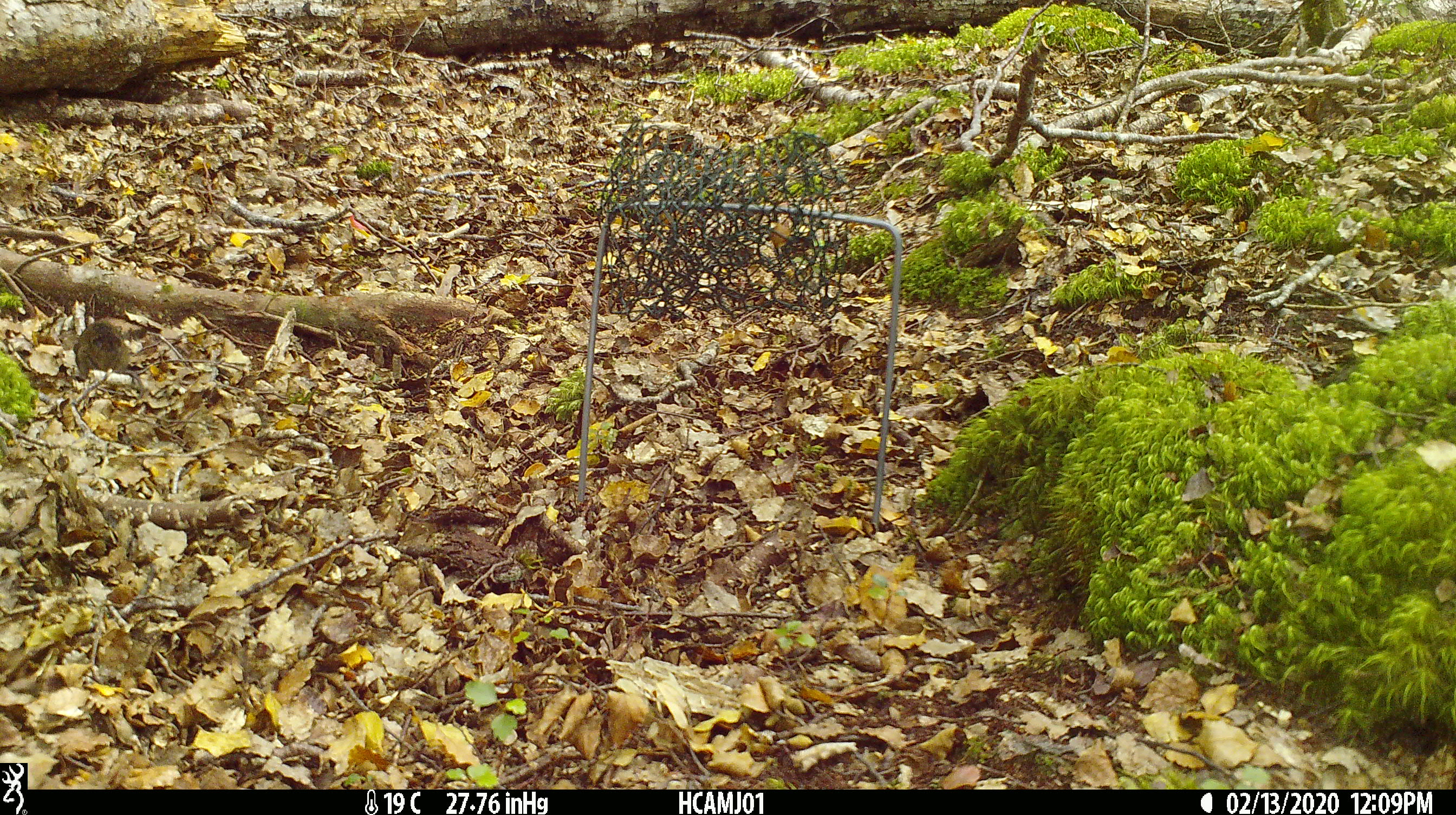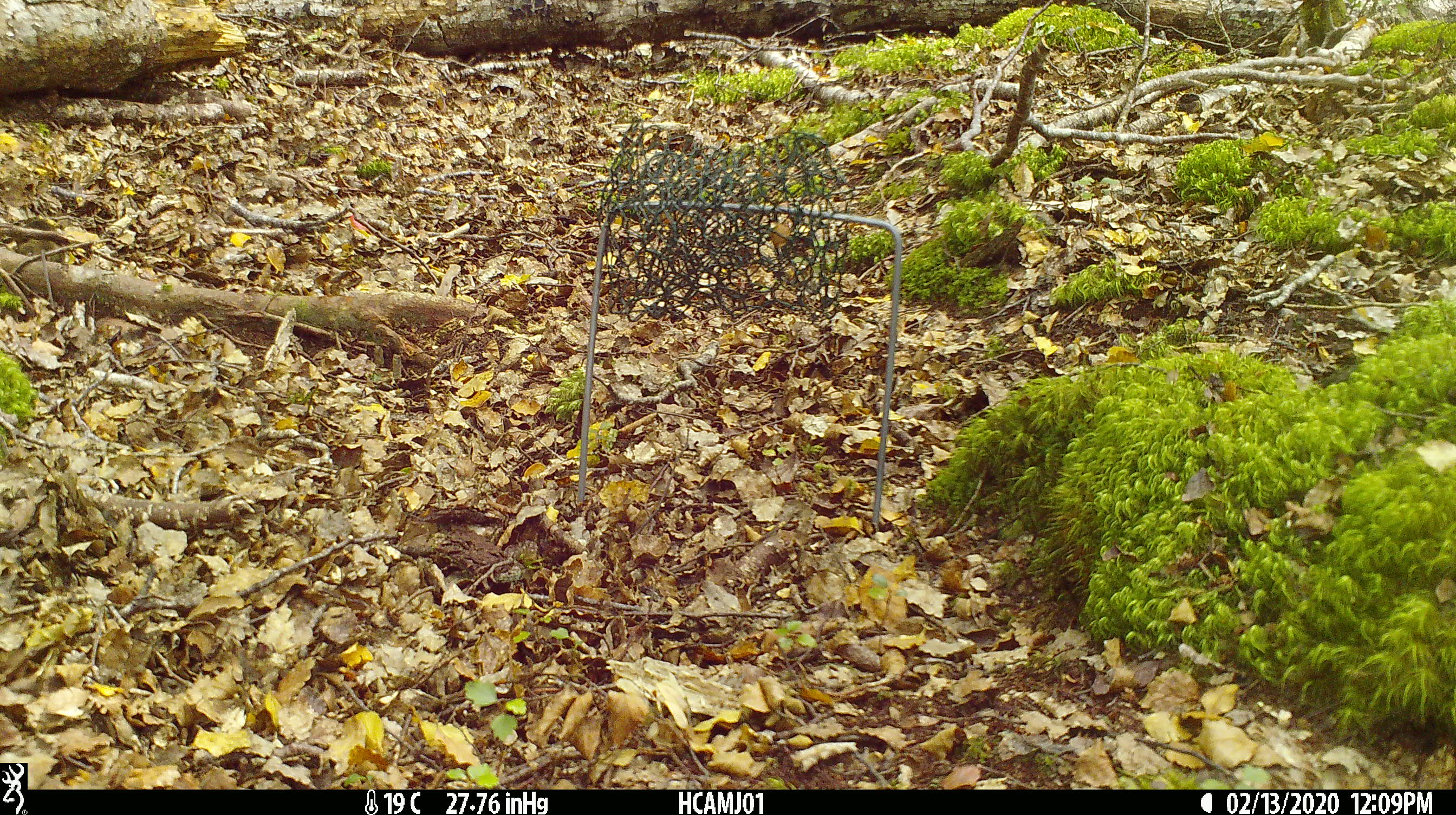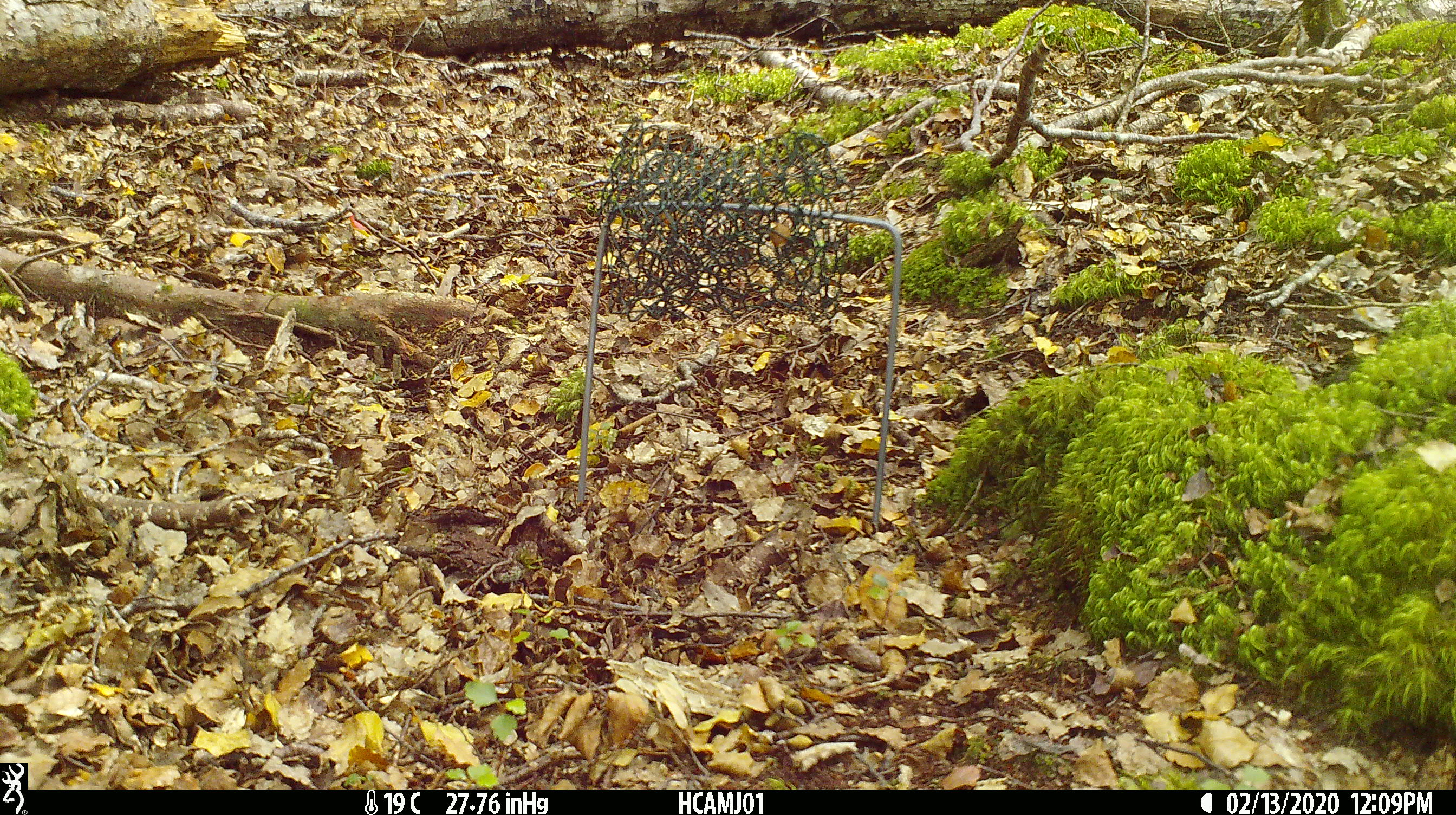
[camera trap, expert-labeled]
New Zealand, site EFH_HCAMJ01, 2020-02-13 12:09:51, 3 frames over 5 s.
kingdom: Animalia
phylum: Chordata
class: Mammalia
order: Rodentia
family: Muridae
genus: Mus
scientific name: Mus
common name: mouse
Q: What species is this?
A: Mouse (Mus).